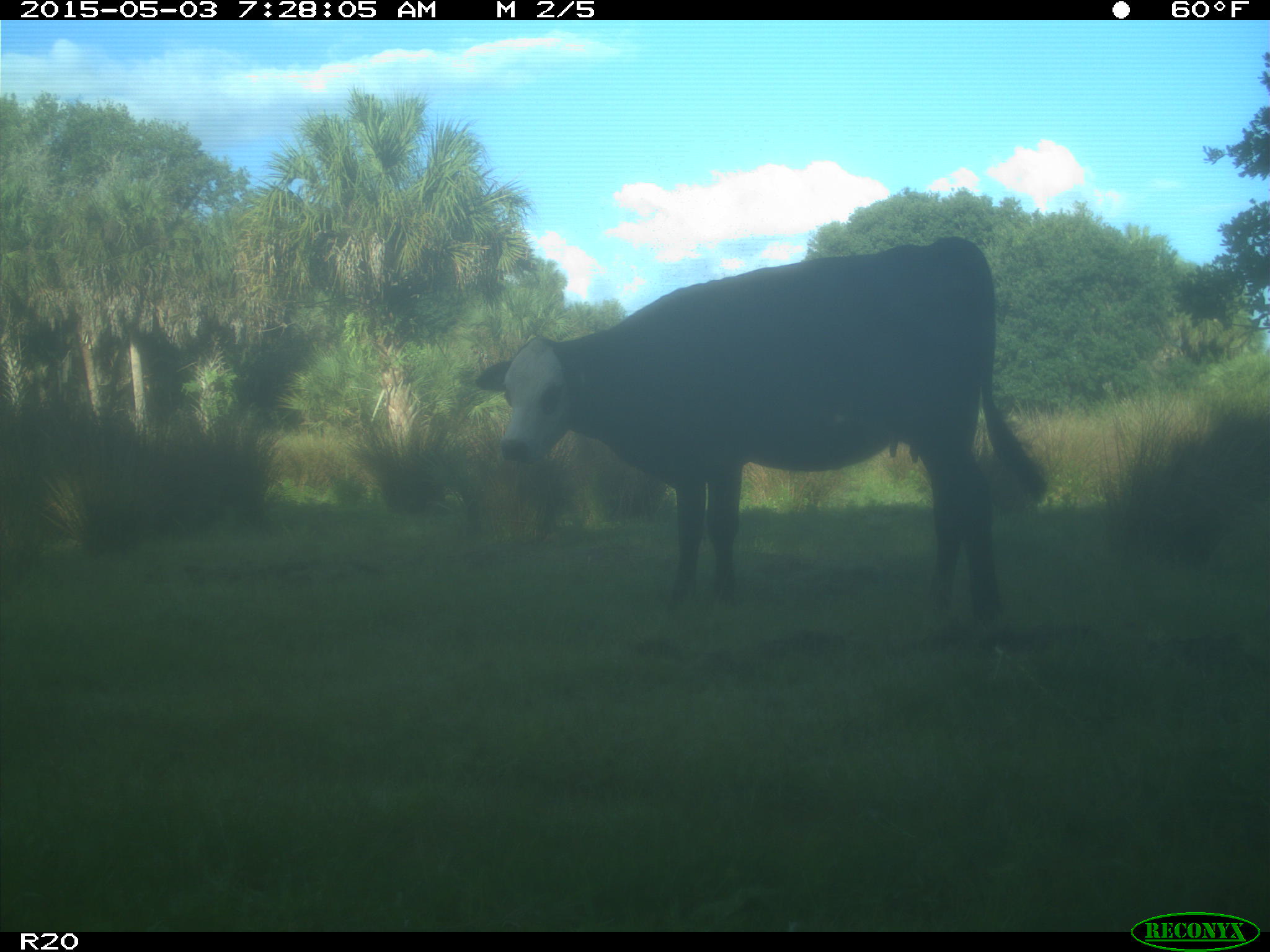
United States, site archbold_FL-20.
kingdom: Animalia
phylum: Chordata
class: Mammalia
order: Artiodactyla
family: Bovidae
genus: Bos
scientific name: Bos taurus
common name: domestic cow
Bos taurus (domestic cow).